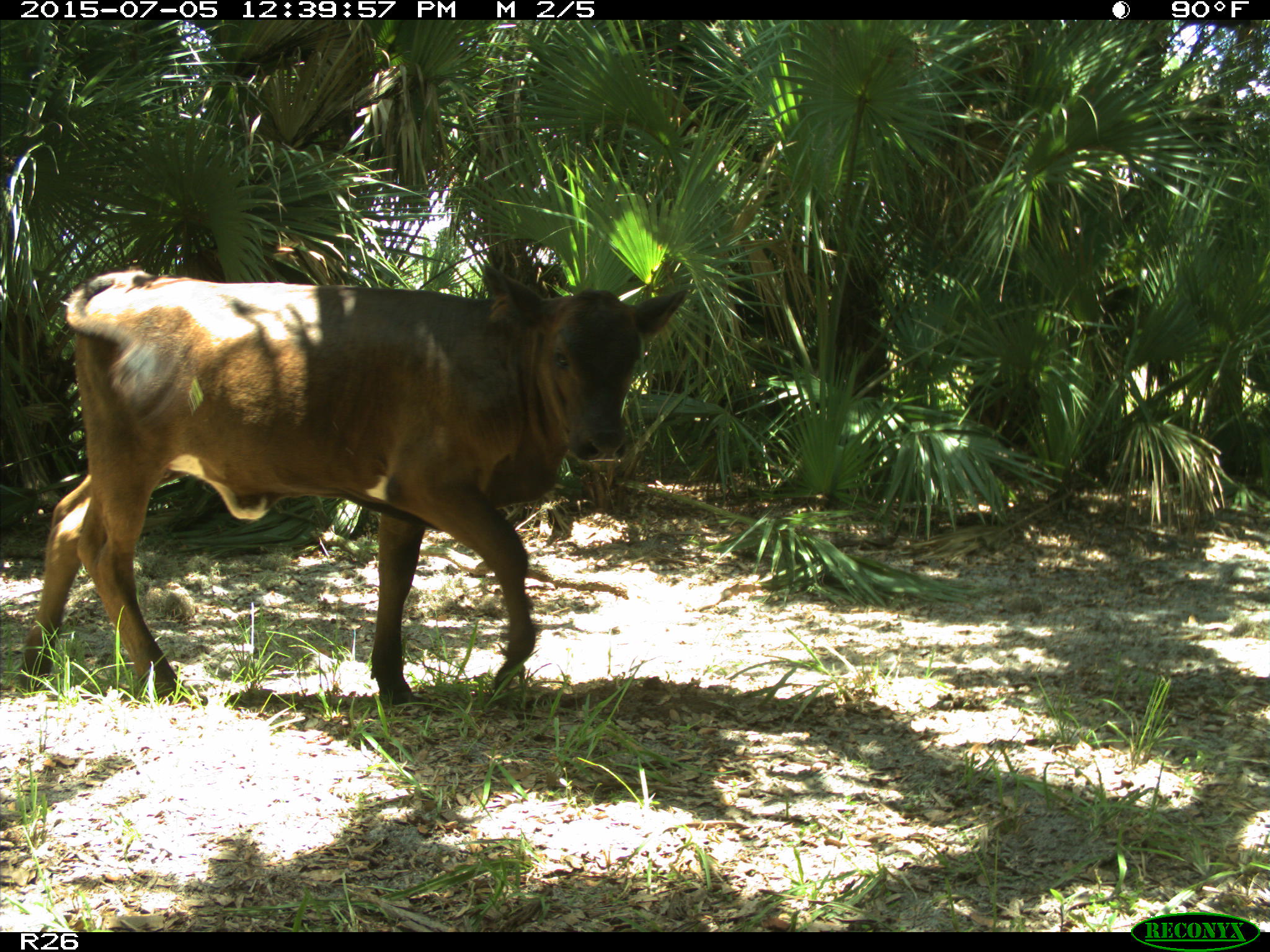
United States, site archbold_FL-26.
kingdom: Animalia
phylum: Chordata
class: Mammalia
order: Artiodactyla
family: Bovidae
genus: Bos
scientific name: Bos taurus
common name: domestic cow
Bos taurus (domestic cow).